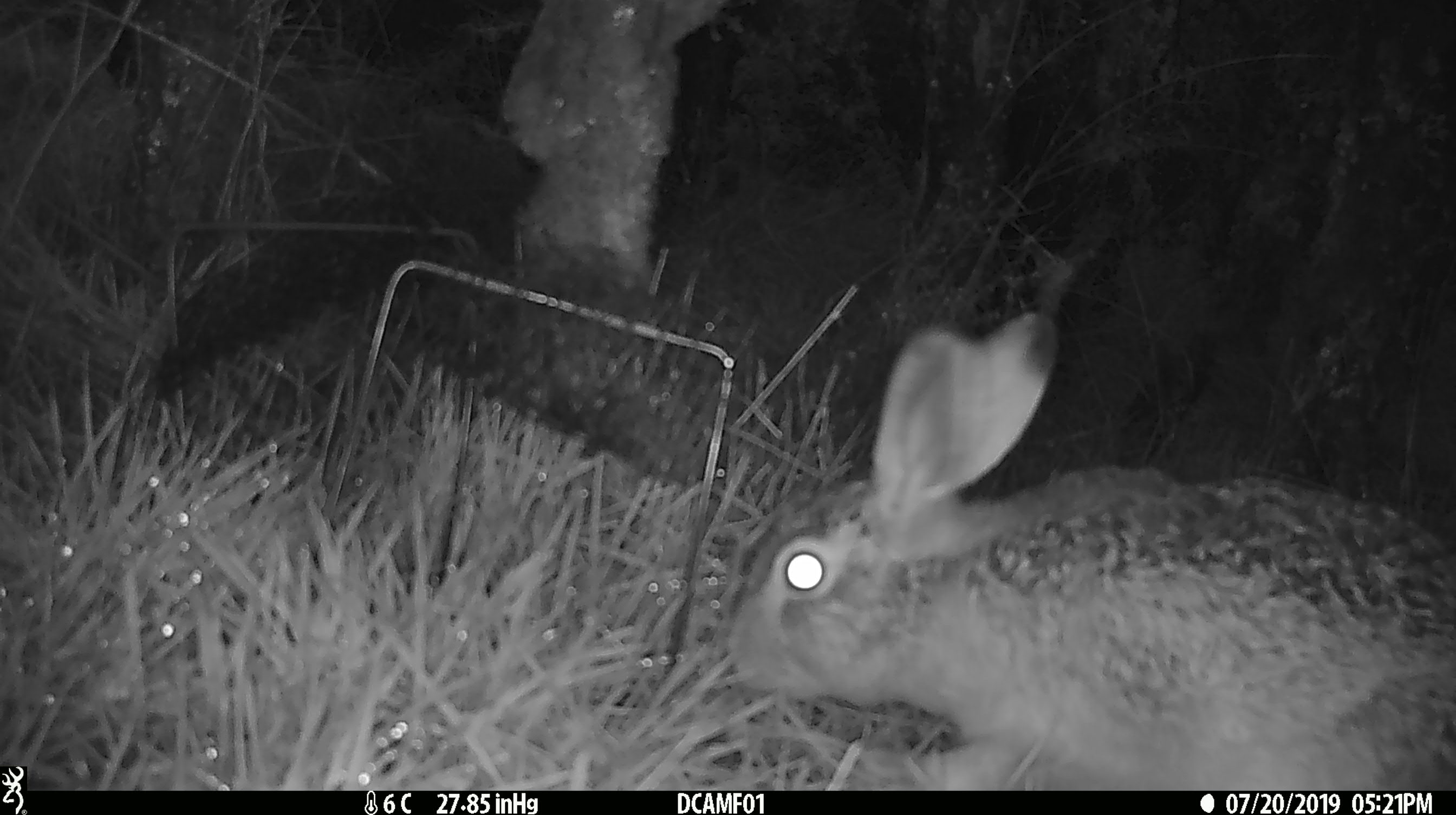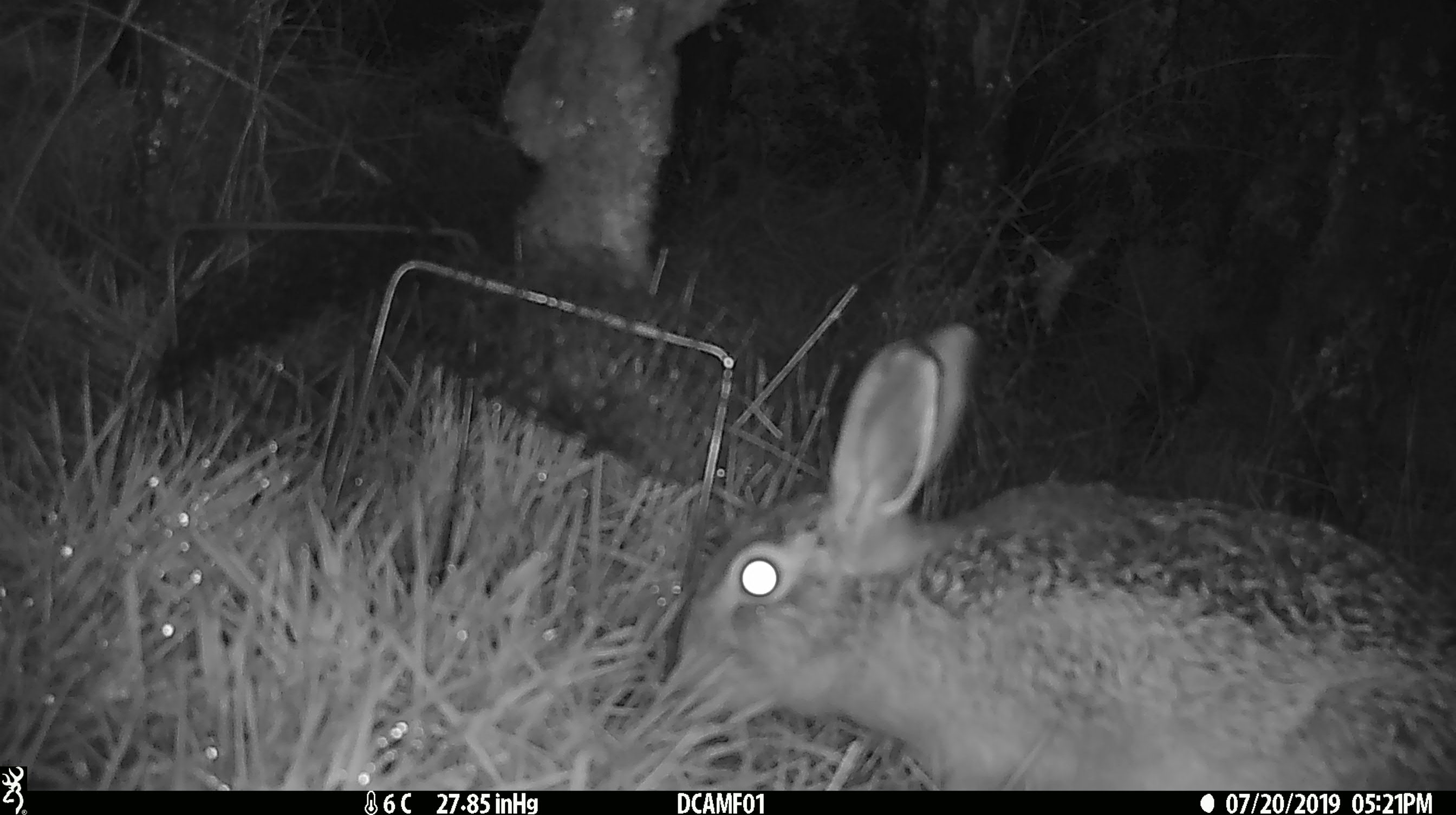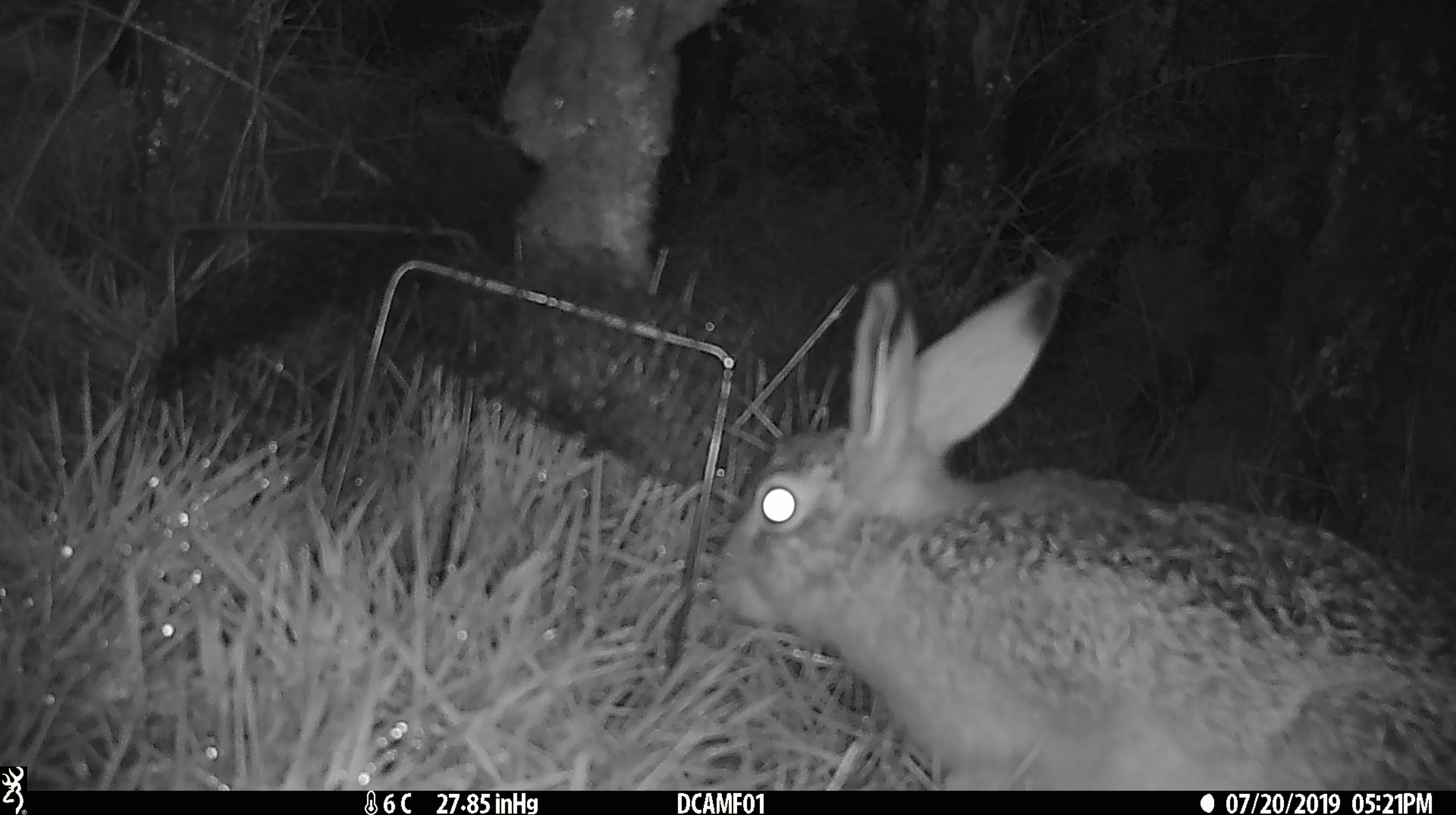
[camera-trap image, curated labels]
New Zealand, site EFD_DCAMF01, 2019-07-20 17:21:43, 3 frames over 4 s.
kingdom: Animalia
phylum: Chordata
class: Mammalia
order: Lagomorpha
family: Leporidae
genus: Lepus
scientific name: Lepus europaeus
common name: brown hare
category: hare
Hare (brown hare) (Lepus europaeus).